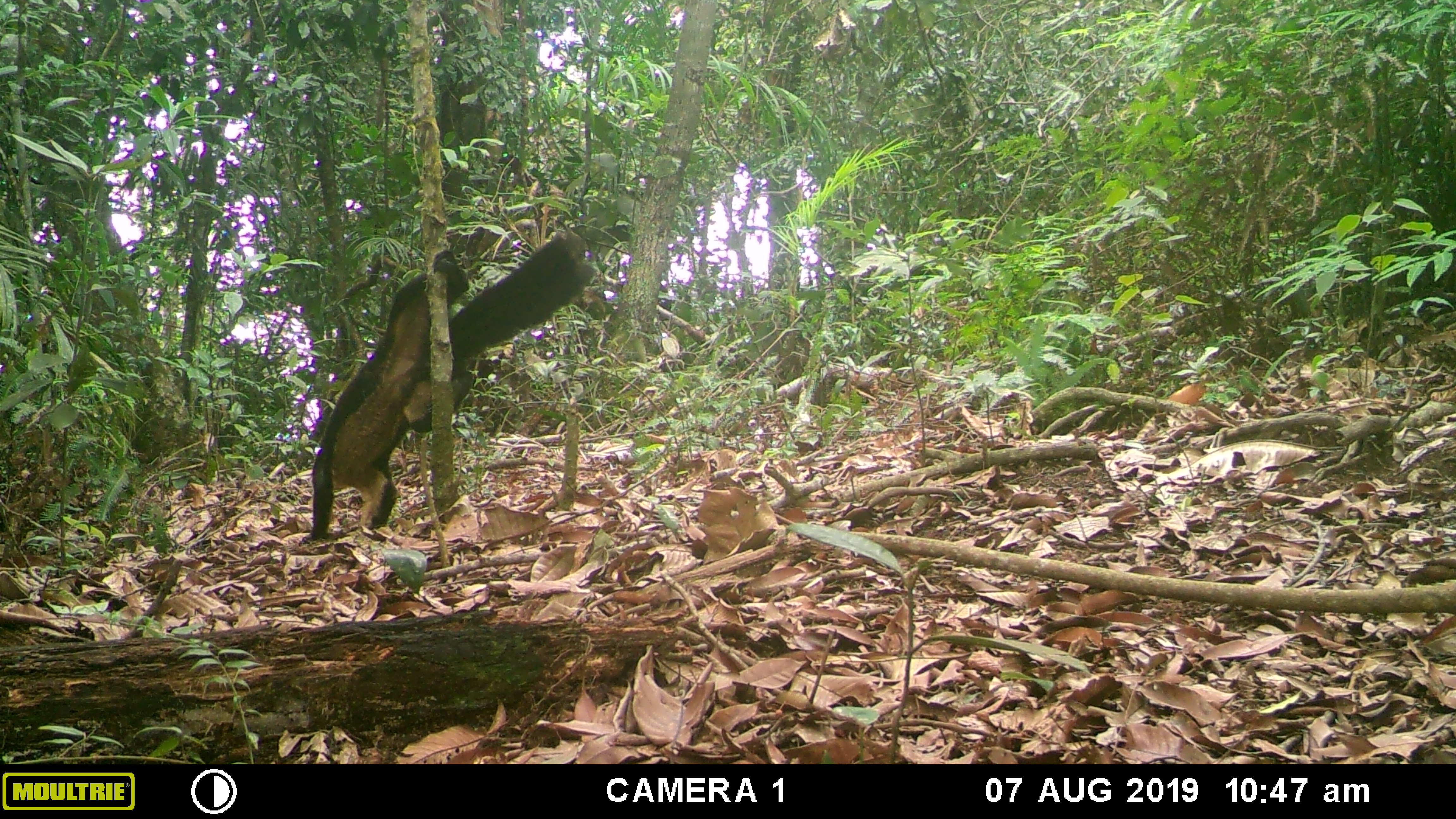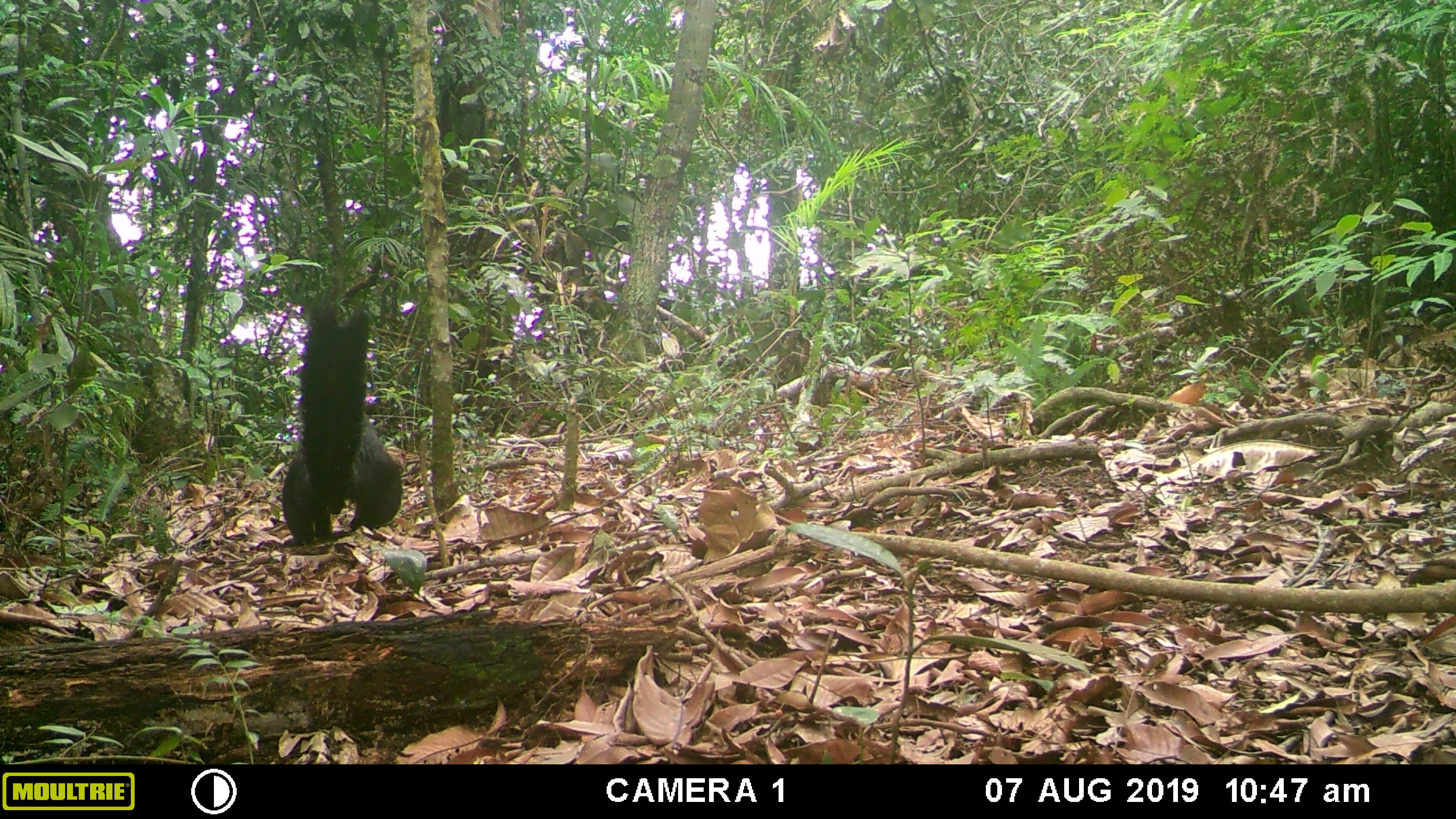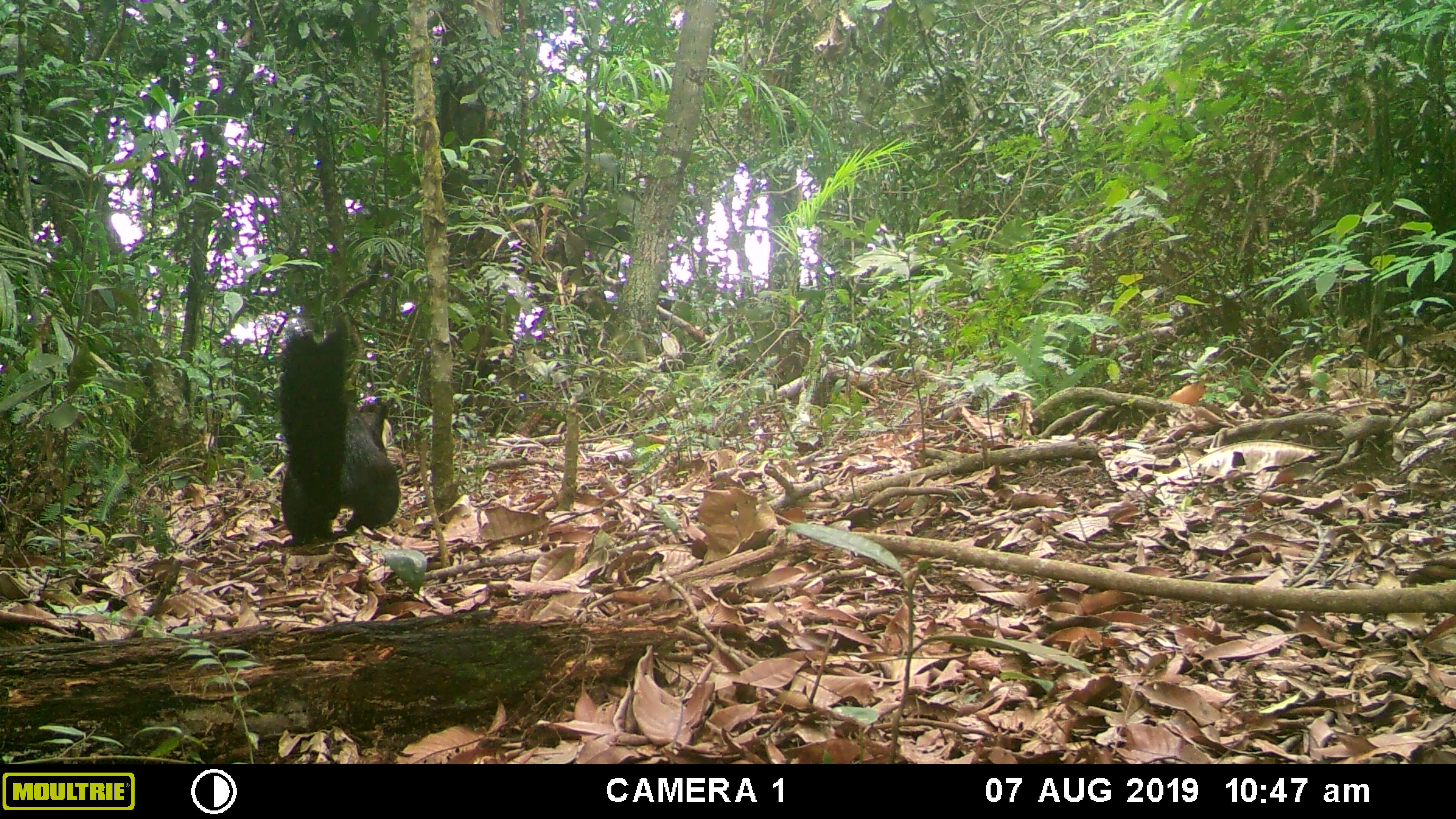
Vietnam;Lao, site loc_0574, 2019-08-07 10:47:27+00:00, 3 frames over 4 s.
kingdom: Animalia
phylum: Chordata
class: Mammalia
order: Rodentia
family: Sciuridae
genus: Ratufa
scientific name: Ratufa bicolor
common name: black giant squirrel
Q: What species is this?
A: Black giant squirrel (Ratufa bicolor).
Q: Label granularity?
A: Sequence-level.